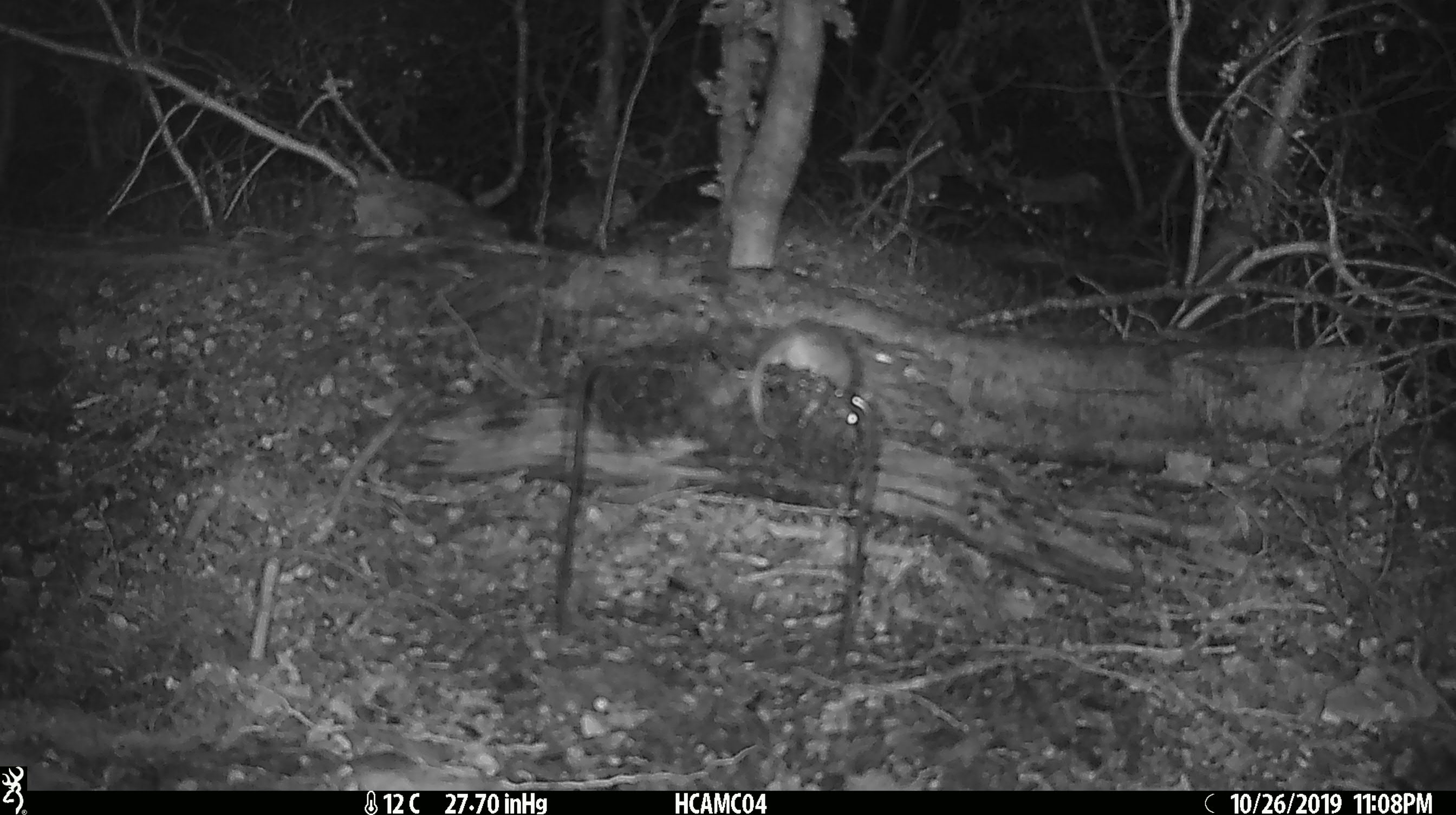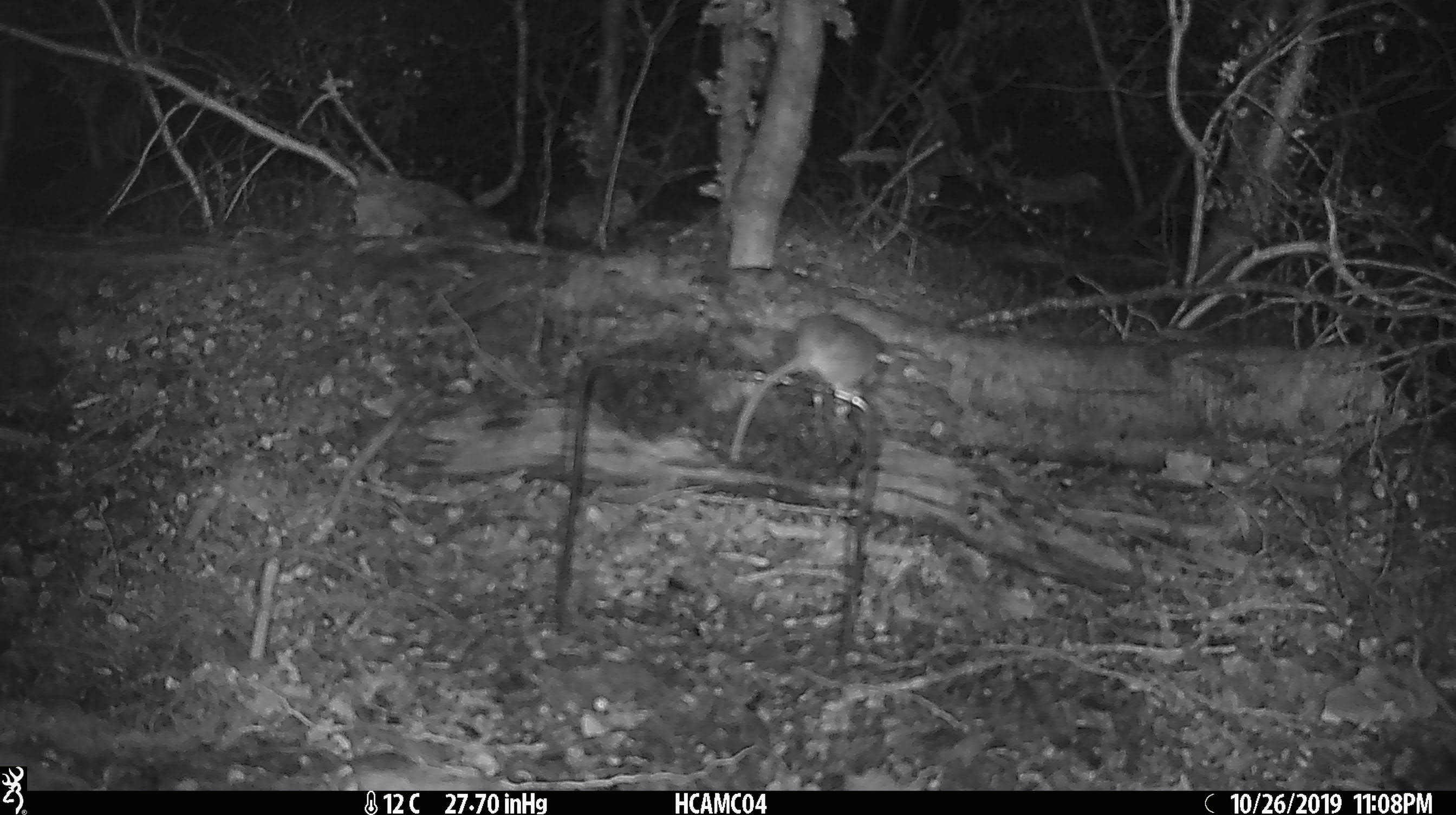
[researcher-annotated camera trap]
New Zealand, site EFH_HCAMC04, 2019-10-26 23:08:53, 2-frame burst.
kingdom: Animalia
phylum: Chordata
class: Mammalia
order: Rodentia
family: Muridae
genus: Mus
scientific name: Mus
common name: mouse